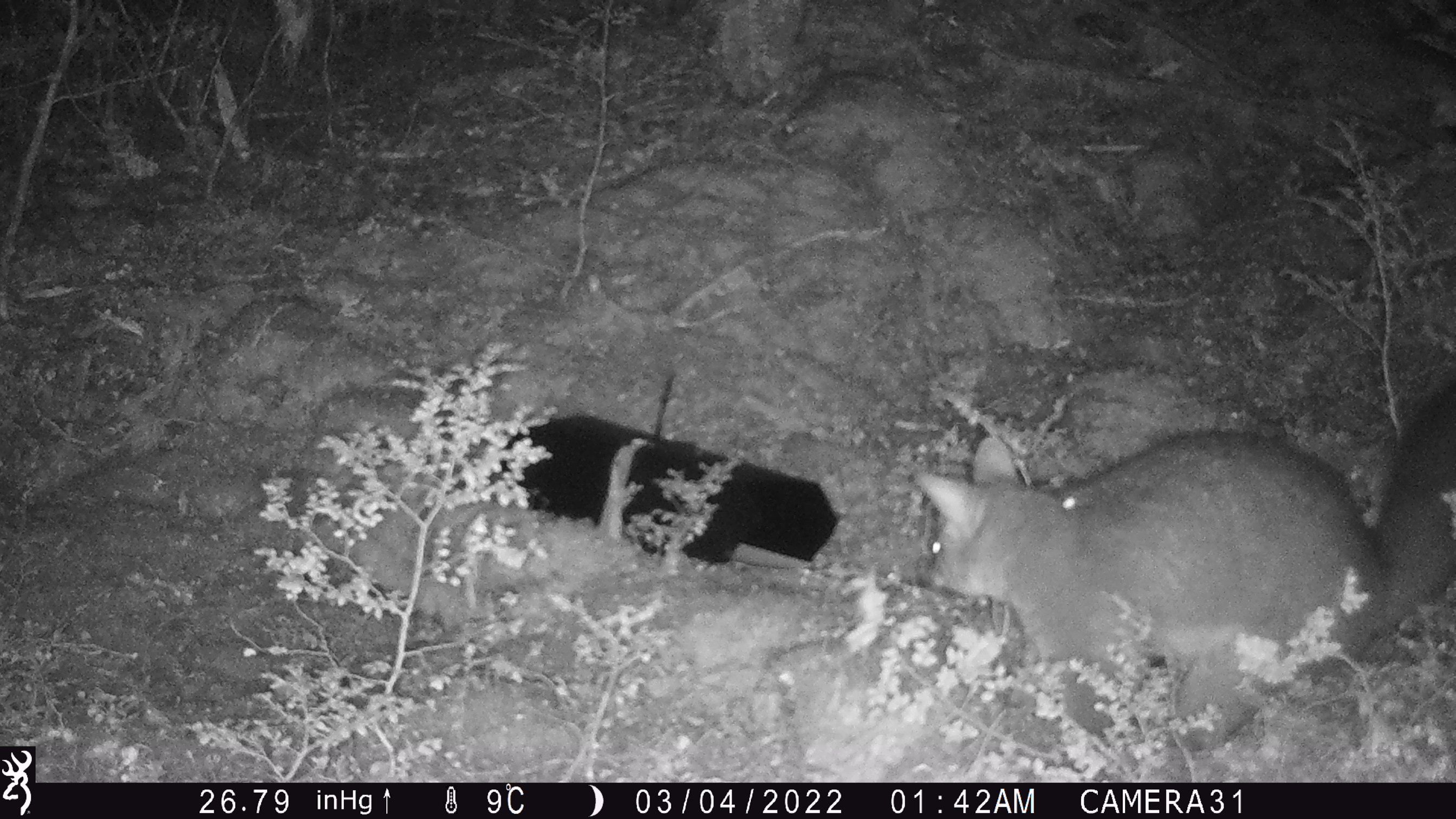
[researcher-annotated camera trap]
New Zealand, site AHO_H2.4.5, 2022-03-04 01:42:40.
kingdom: Animalia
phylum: Chordata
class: Mammalia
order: Diprotodontia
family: Phalangeridae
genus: Trichosurus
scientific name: Trichosurus vulpecula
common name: common brushtail possum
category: possum